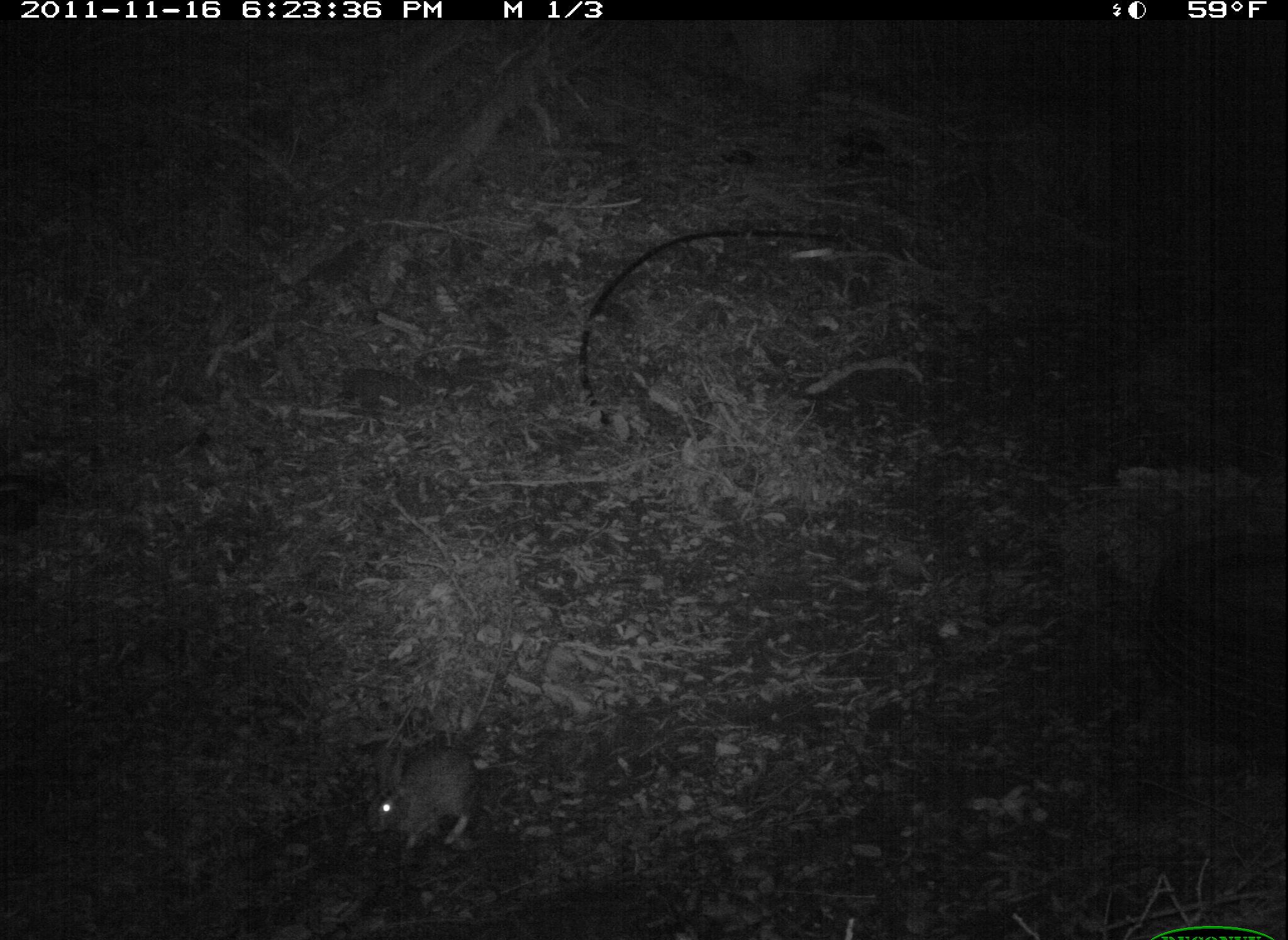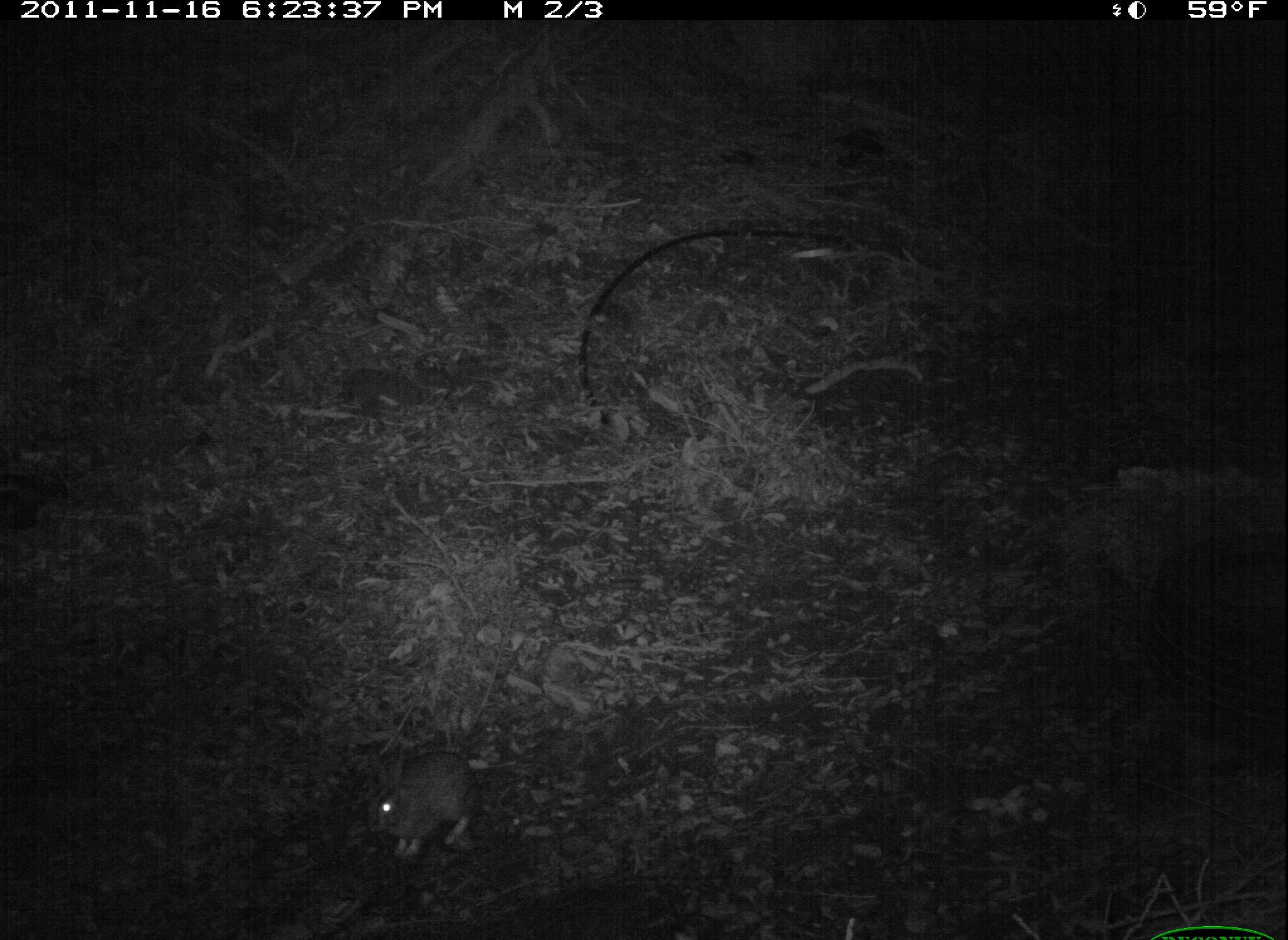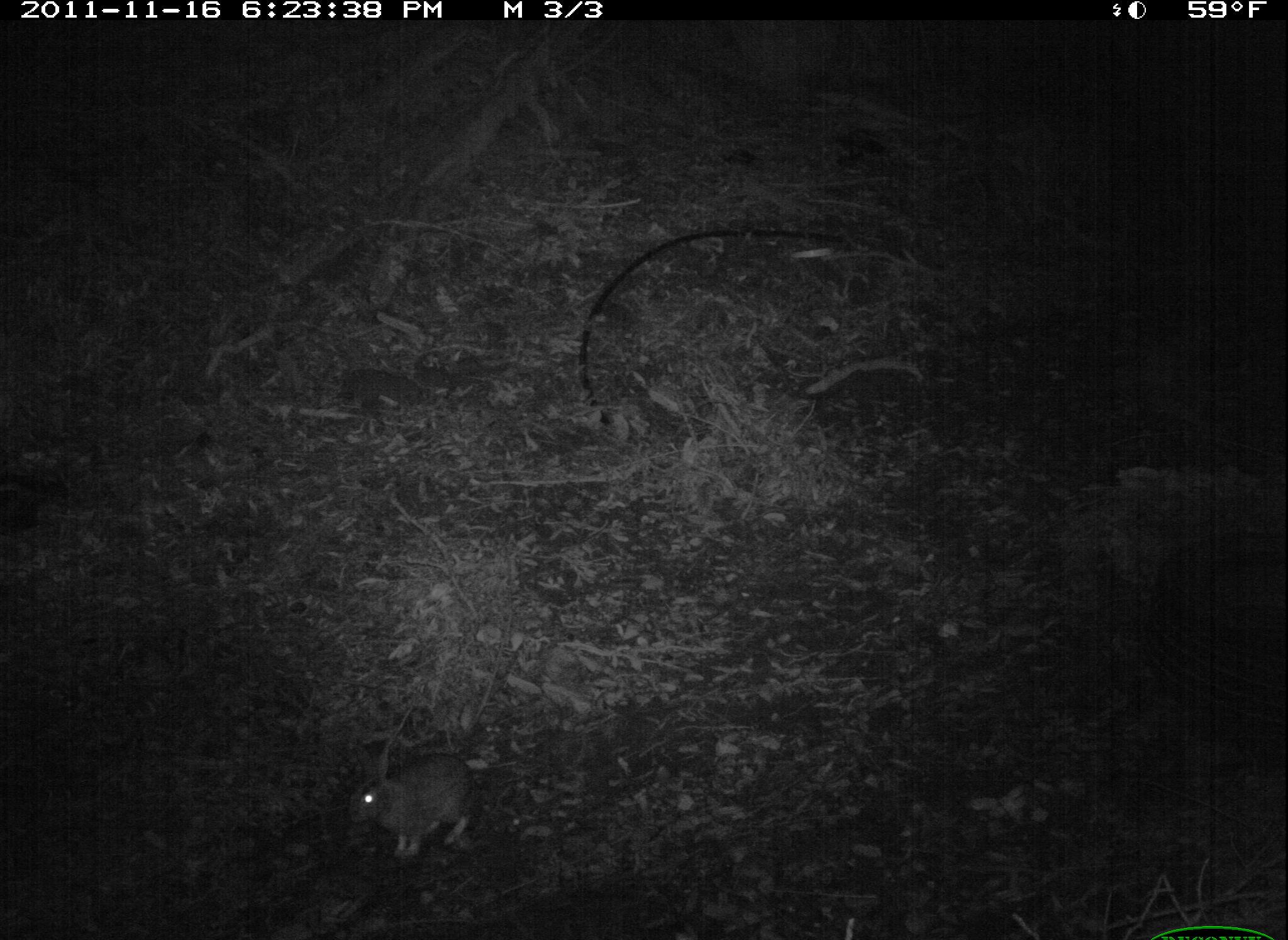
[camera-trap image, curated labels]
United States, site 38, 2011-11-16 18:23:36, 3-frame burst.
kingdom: Animalia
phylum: Chordata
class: Mammalia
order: Lagomorpha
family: Leporidae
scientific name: Leporidae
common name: rabbits and hares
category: rabbit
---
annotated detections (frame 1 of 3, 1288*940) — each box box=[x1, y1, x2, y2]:
rabbit: box=[341, 733, 525, 873]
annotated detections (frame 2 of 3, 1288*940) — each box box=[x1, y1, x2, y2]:
rabbit: box=[336, 717, 504, 875]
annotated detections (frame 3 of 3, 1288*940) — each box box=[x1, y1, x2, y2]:
rabbit: box=[333, 744, 481, 868]